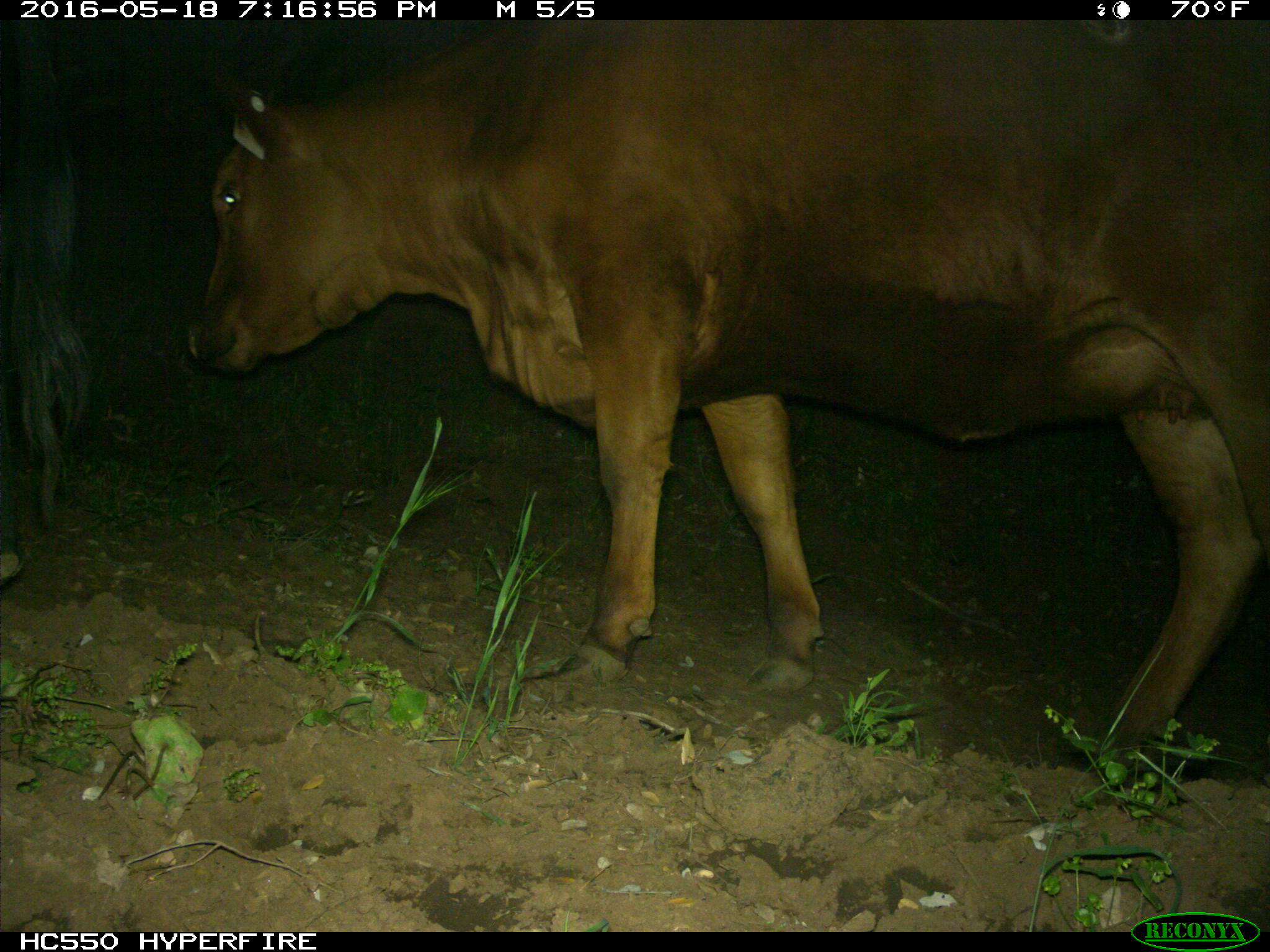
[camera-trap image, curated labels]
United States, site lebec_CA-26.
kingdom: Animalia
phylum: Chordata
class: Mammalia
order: Artiodactyla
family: Bovidae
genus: Bos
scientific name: Bos taurus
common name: domestic cow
Bos taurus (domestic cow).